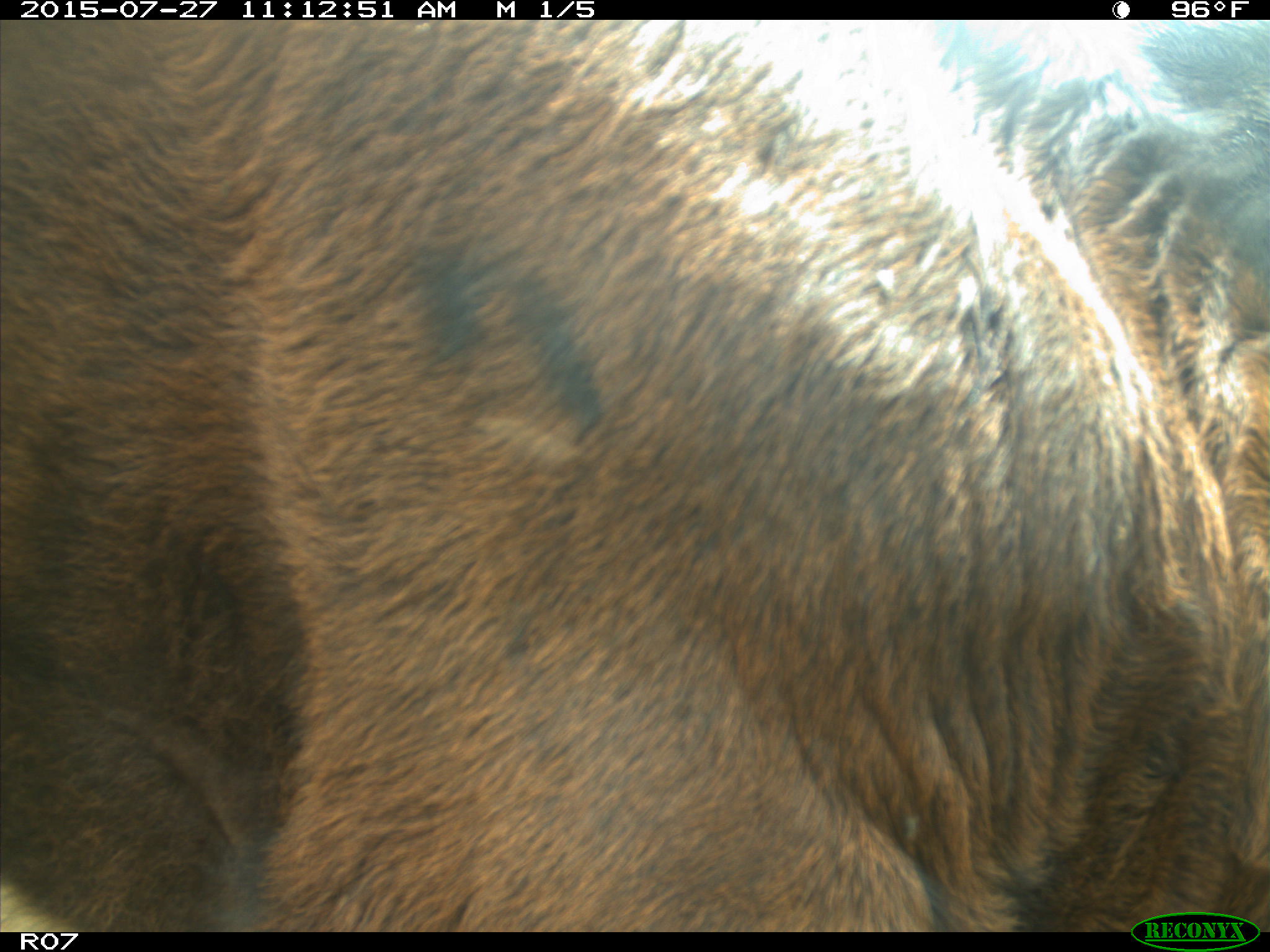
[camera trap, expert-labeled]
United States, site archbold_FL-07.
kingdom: Animalia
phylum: Chordata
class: Mammalia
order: Artiodactyla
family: Bovidae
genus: Bos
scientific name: Bos taurus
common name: domestic cow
Bos taurus (domestic cow).